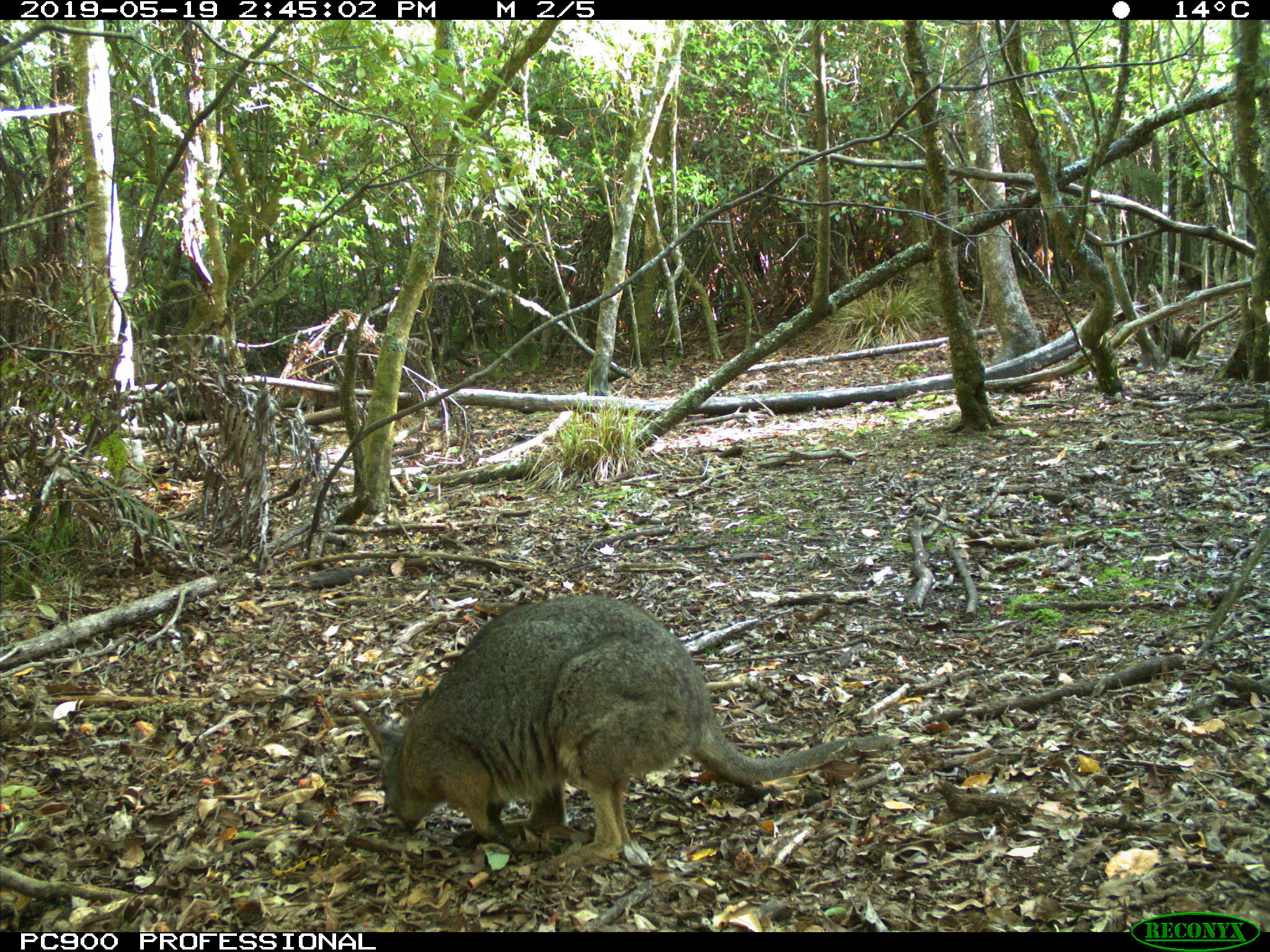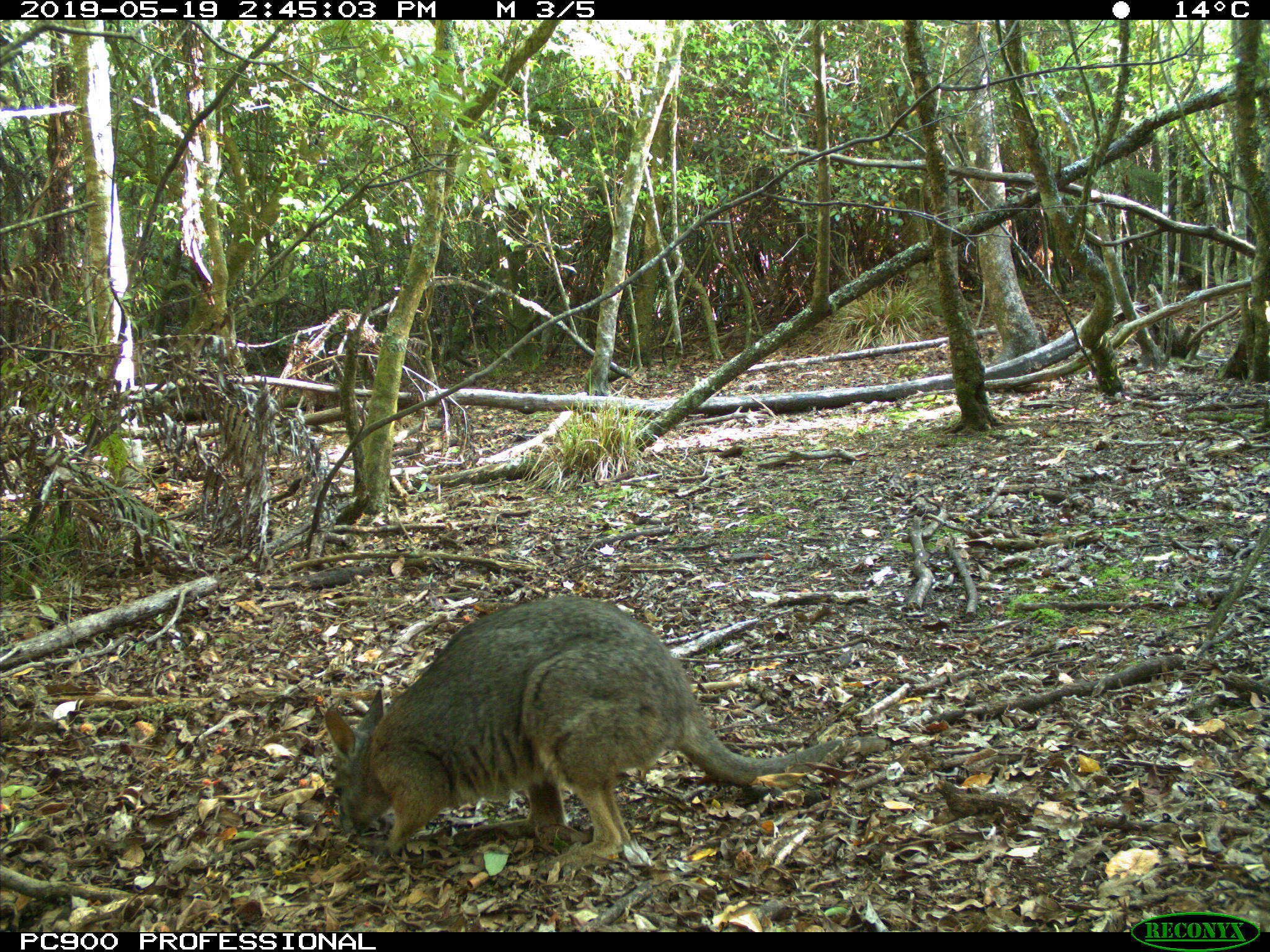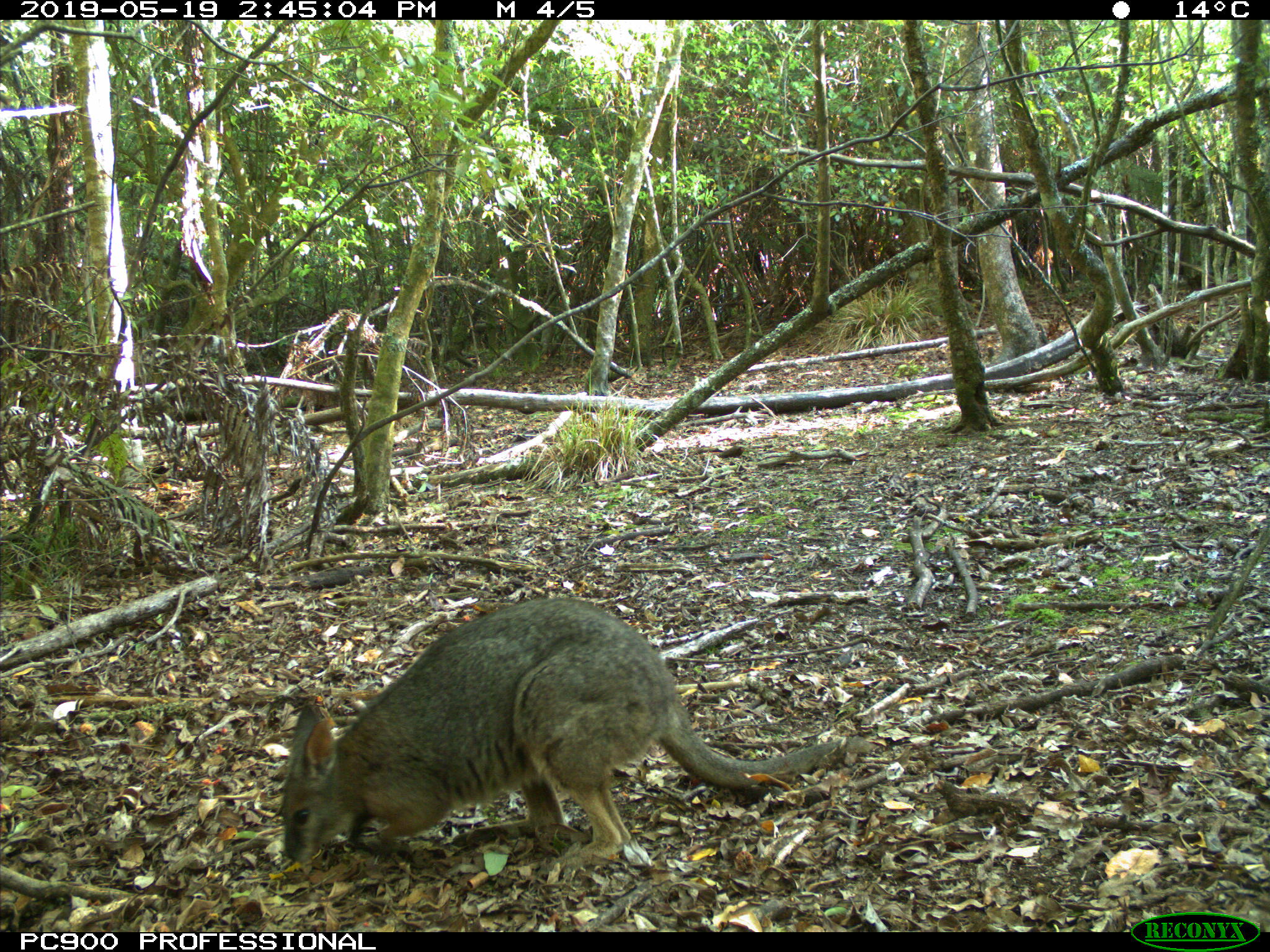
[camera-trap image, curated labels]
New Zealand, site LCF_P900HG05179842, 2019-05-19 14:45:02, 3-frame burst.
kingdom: Animalia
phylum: Chordata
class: Mammalia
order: Diprotodontia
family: Macropodidae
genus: Notamacropus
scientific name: Notamacropus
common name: wallaby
Wallaby (Notamacropus).